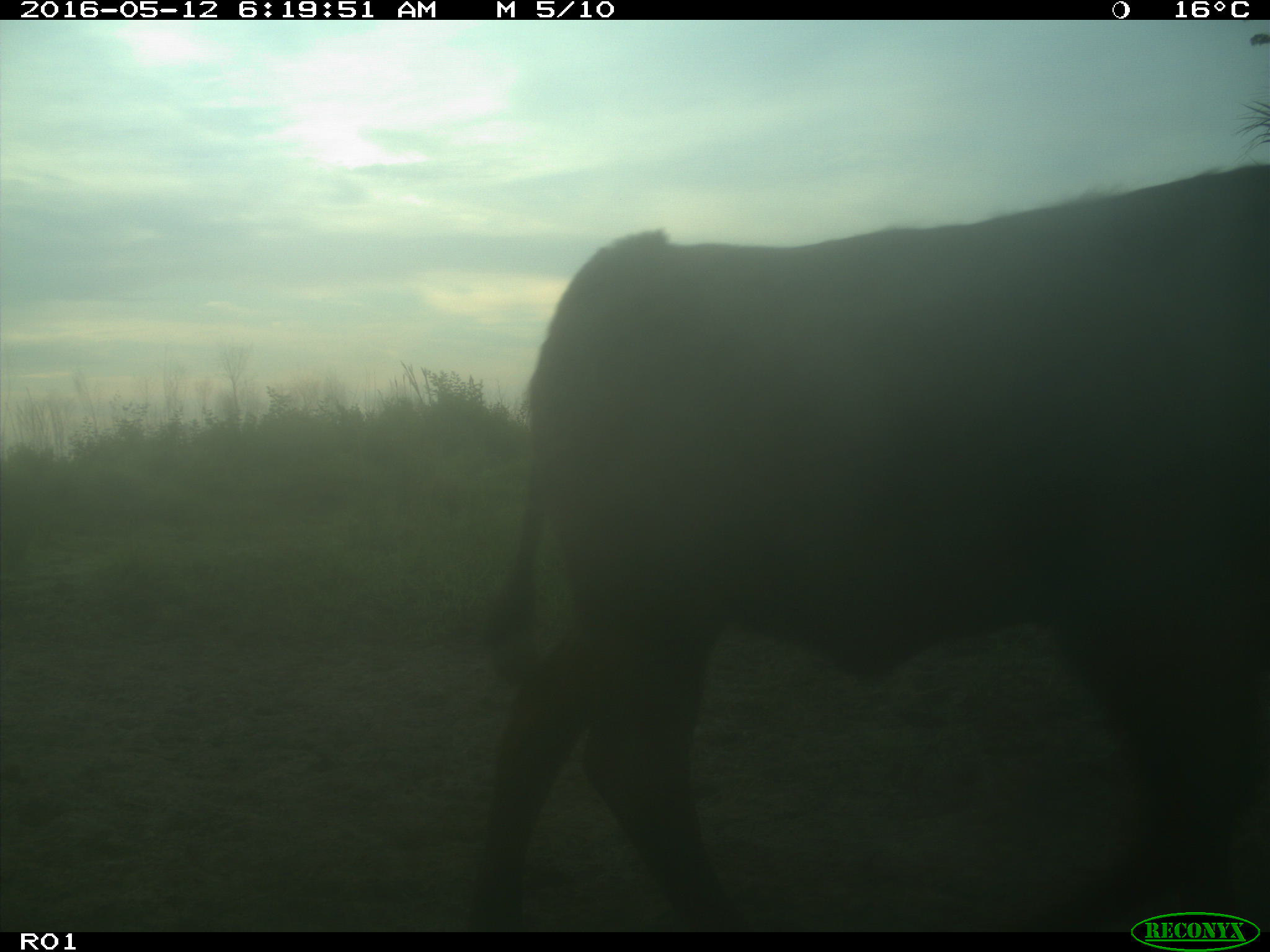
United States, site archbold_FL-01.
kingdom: Animalia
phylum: Chordata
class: Mammalia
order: Artiodactyla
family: Bovidae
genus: Bos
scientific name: Bos taurus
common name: domestic cow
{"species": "Bos taurus (domestic cow)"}